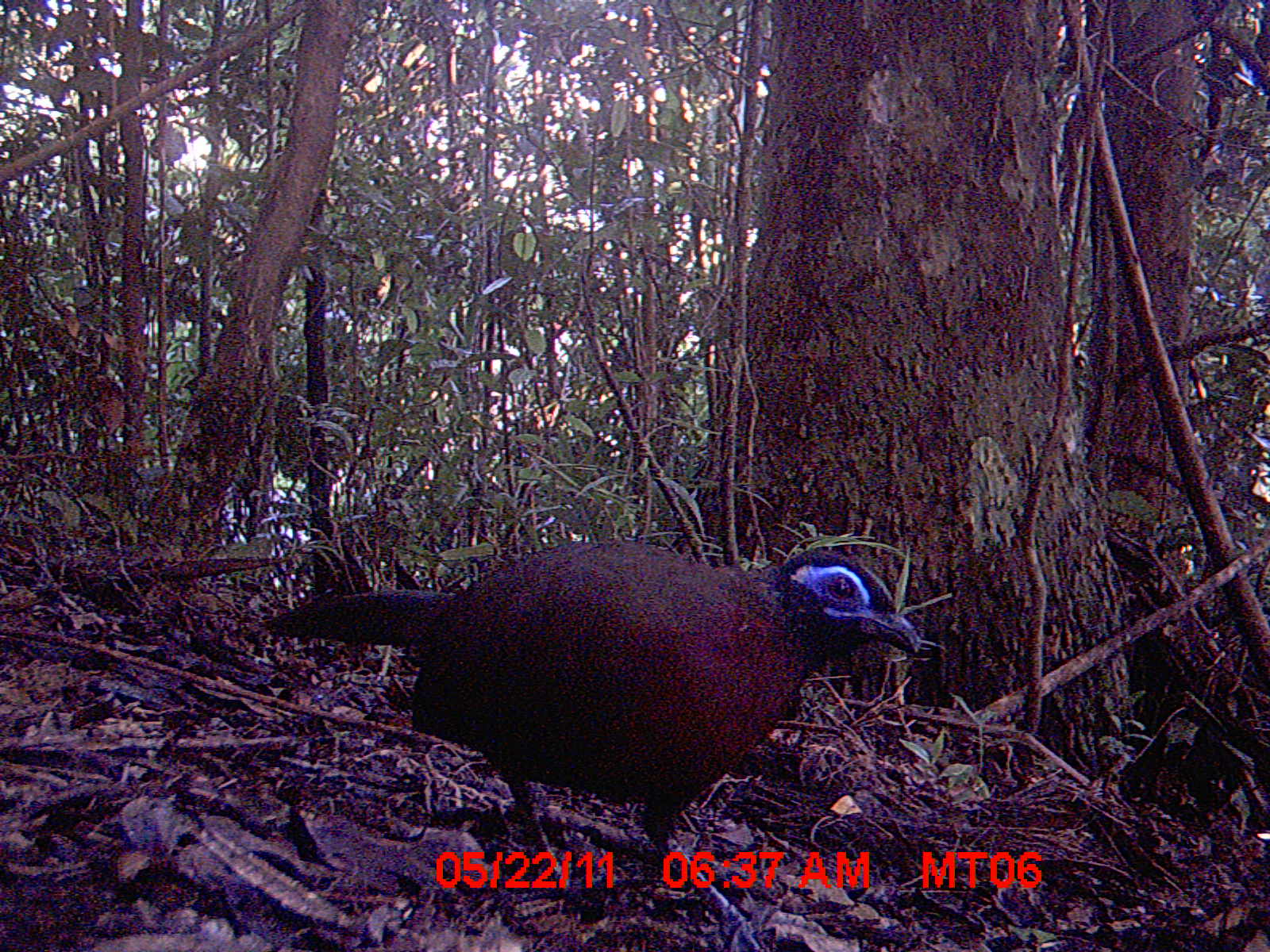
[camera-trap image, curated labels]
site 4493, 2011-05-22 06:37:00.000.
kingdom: Animalia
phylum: Chordata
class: Aves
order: Cuculiformes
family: Cuculidae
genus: Coua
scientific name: Coua serriana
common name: red-breasted coua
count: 1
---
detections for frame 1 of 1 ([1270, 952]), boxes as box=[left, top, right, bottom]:
coua serriana: box=[264, 549, 922, 893]